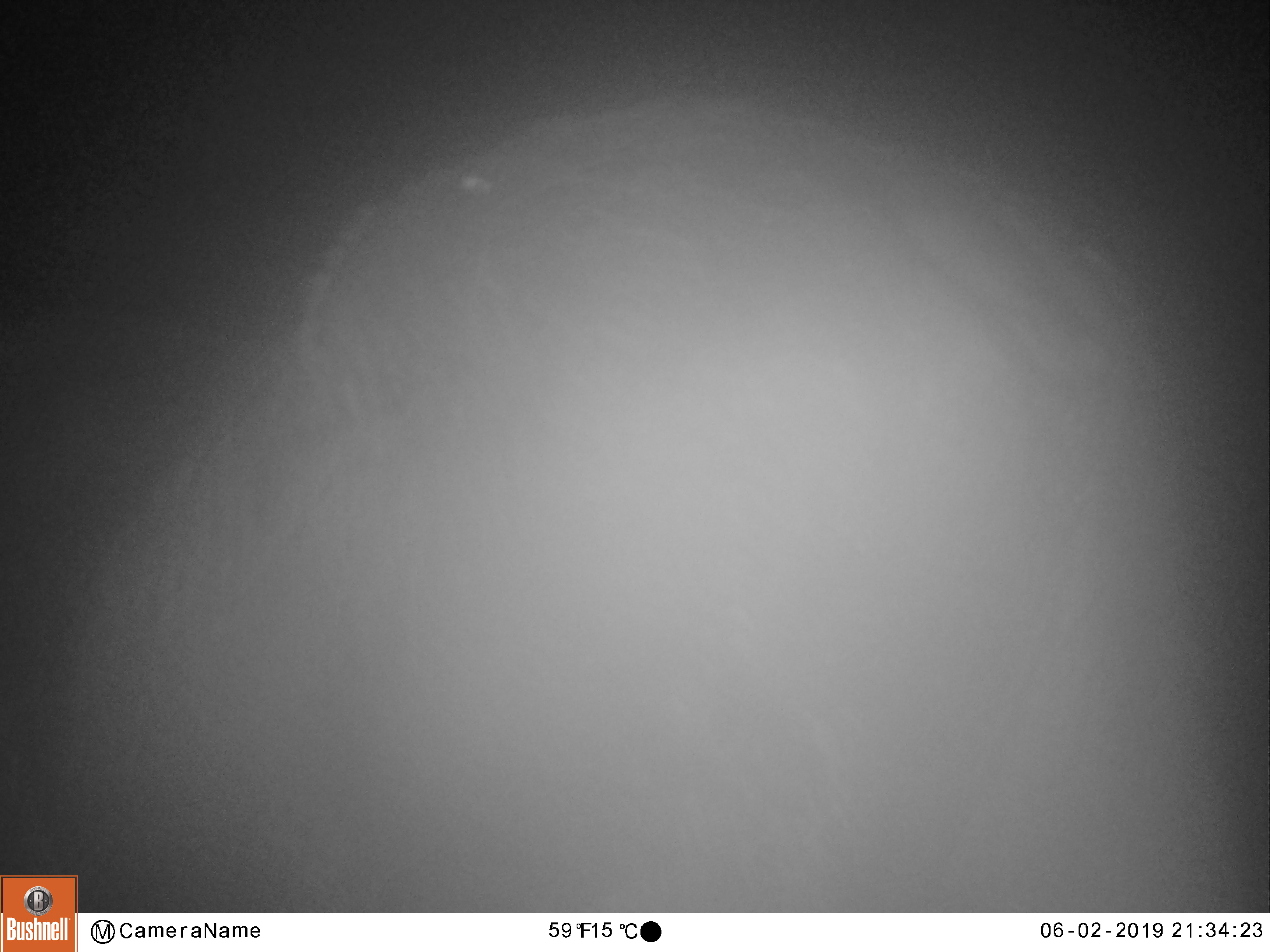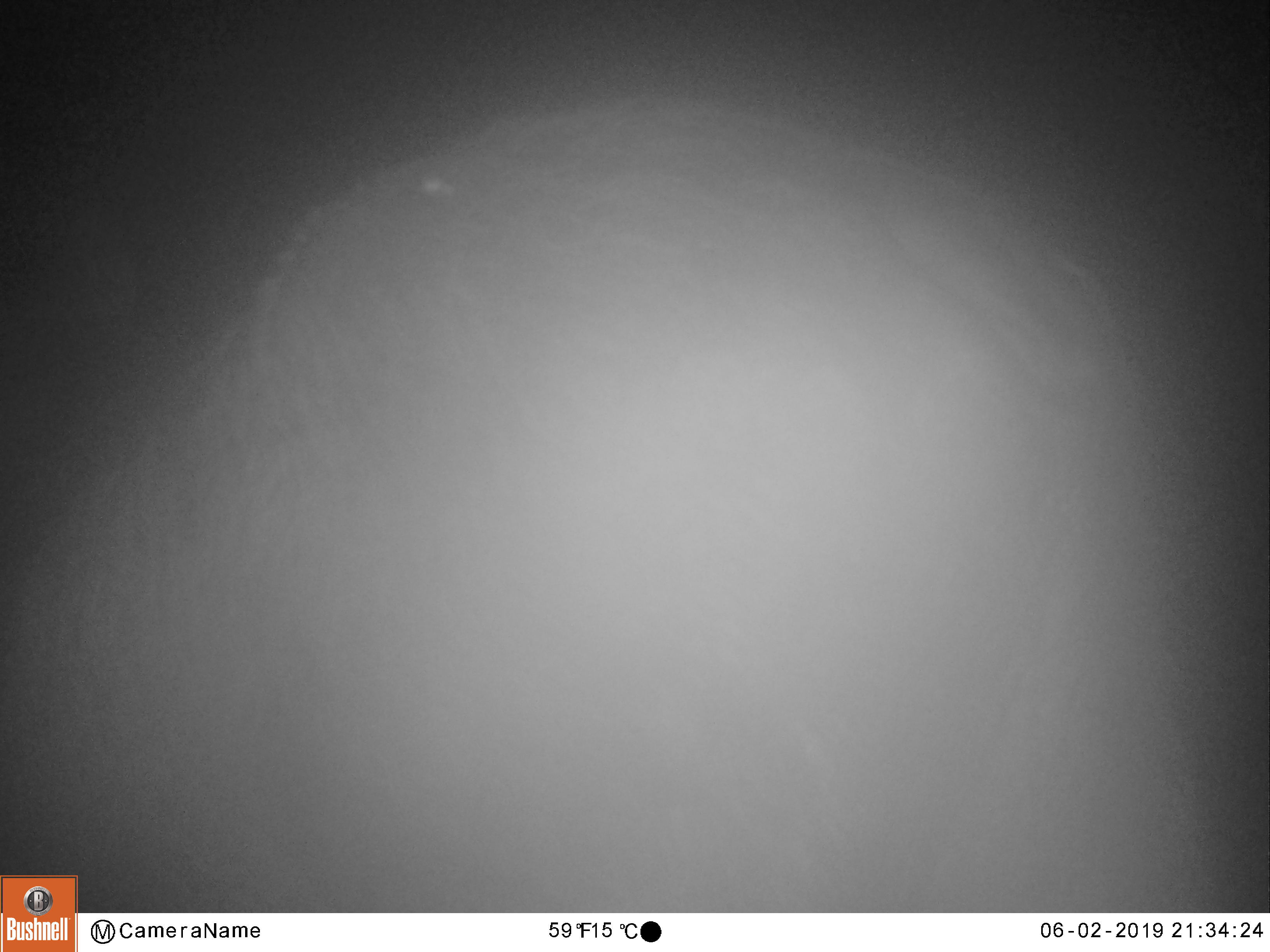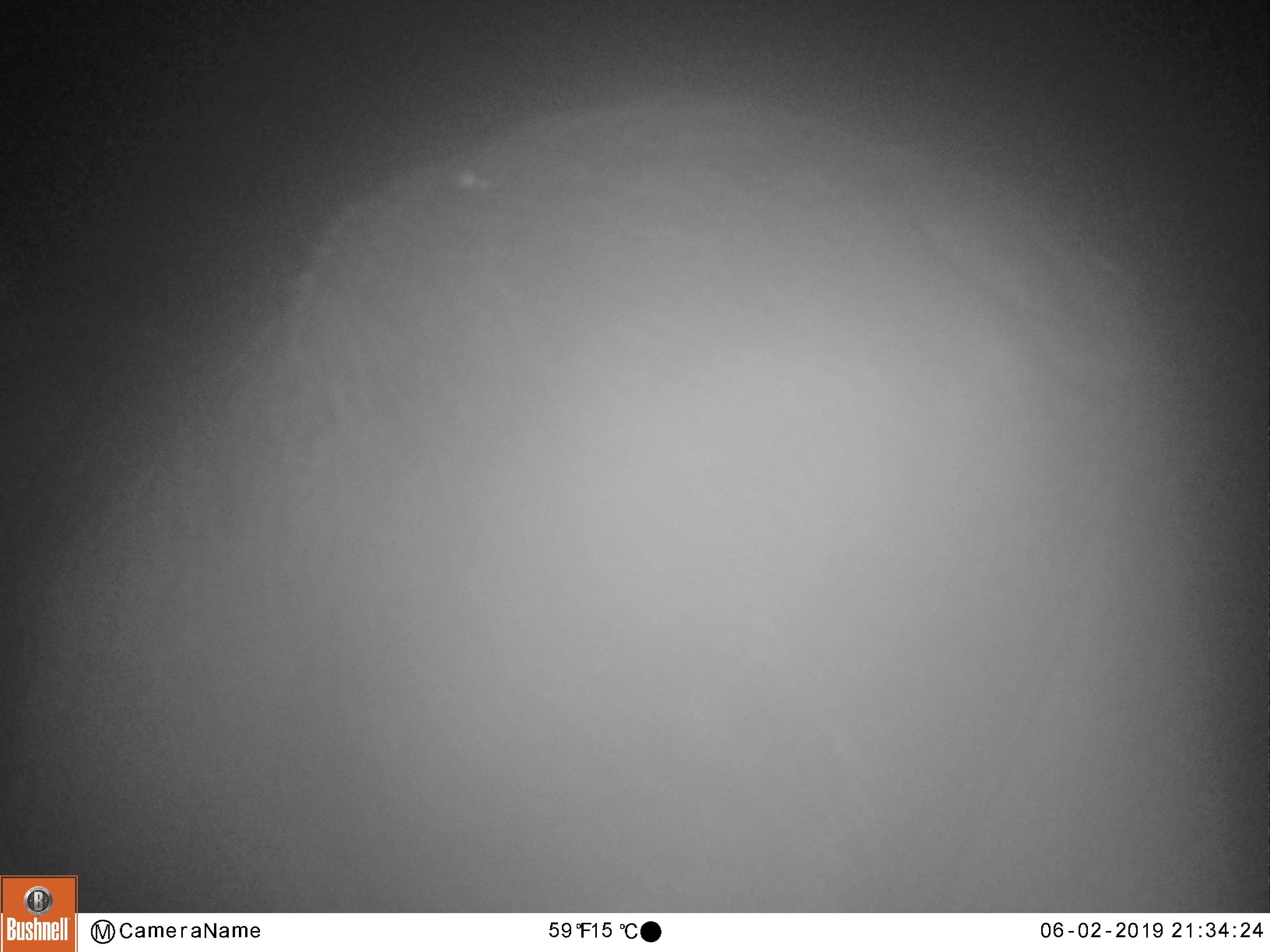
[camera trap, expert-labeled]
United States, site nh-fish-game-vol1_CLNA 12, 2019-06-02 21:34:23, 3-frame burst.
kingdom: Animalia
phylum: Chordata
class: Mammalia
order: Artiodactyla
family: Cervidae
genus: Alces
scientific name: Alces alces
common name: moose